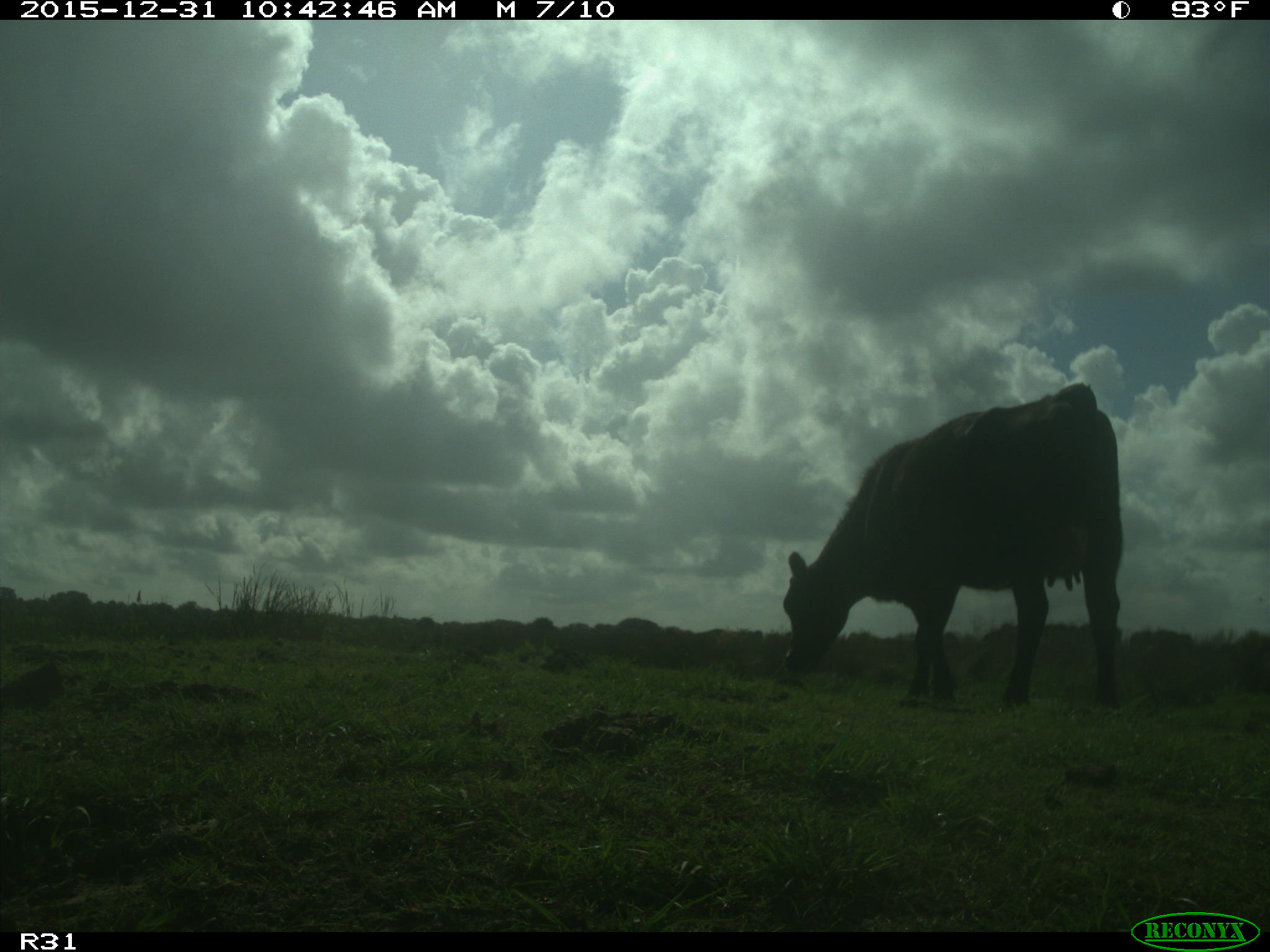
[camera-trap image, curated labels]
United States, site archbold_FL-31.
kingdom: Animalia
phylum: Chordata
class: Mammalia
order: Artiodactyla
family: Bovidae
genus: Bos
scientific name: Bos taurus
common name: domestic cow